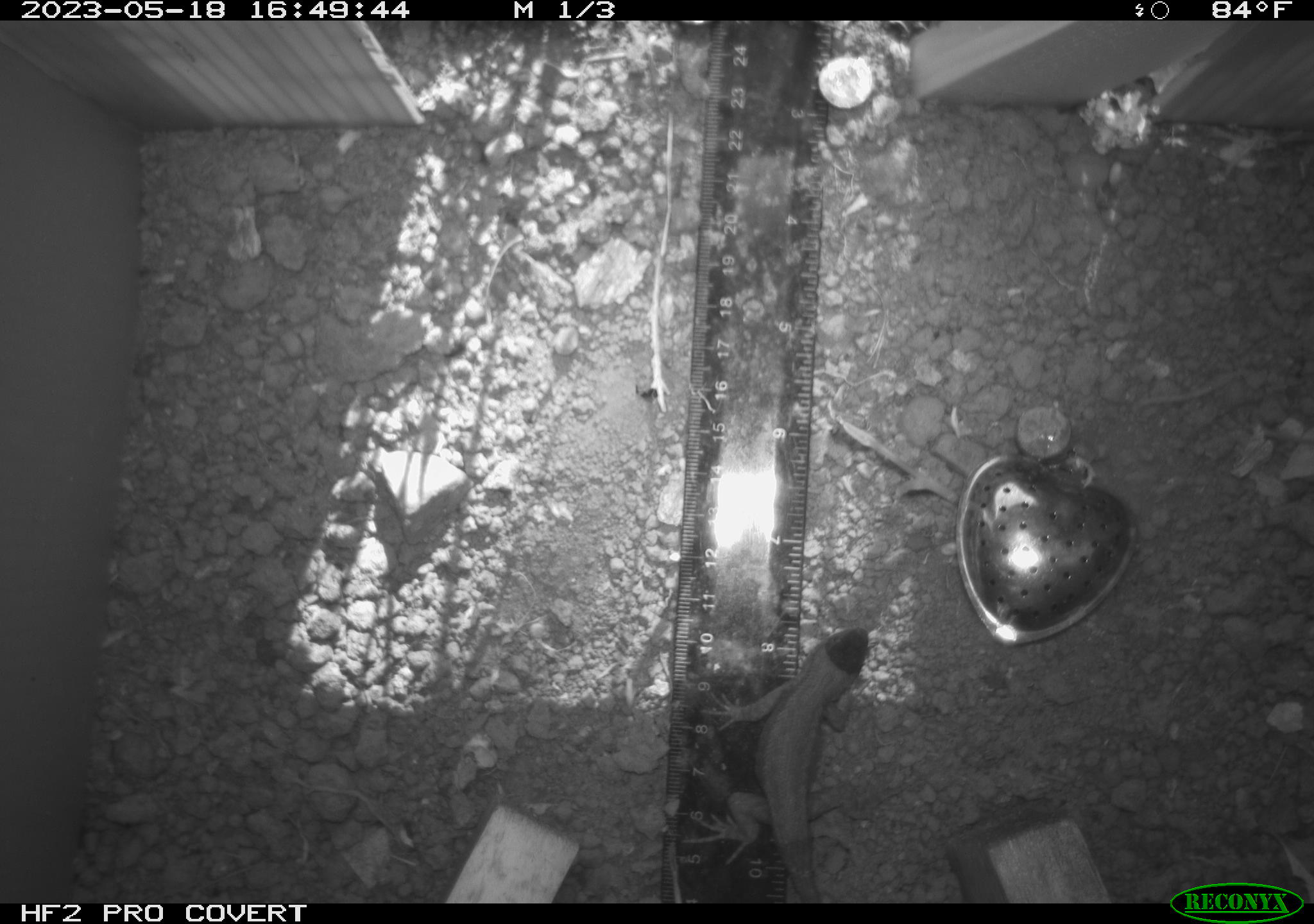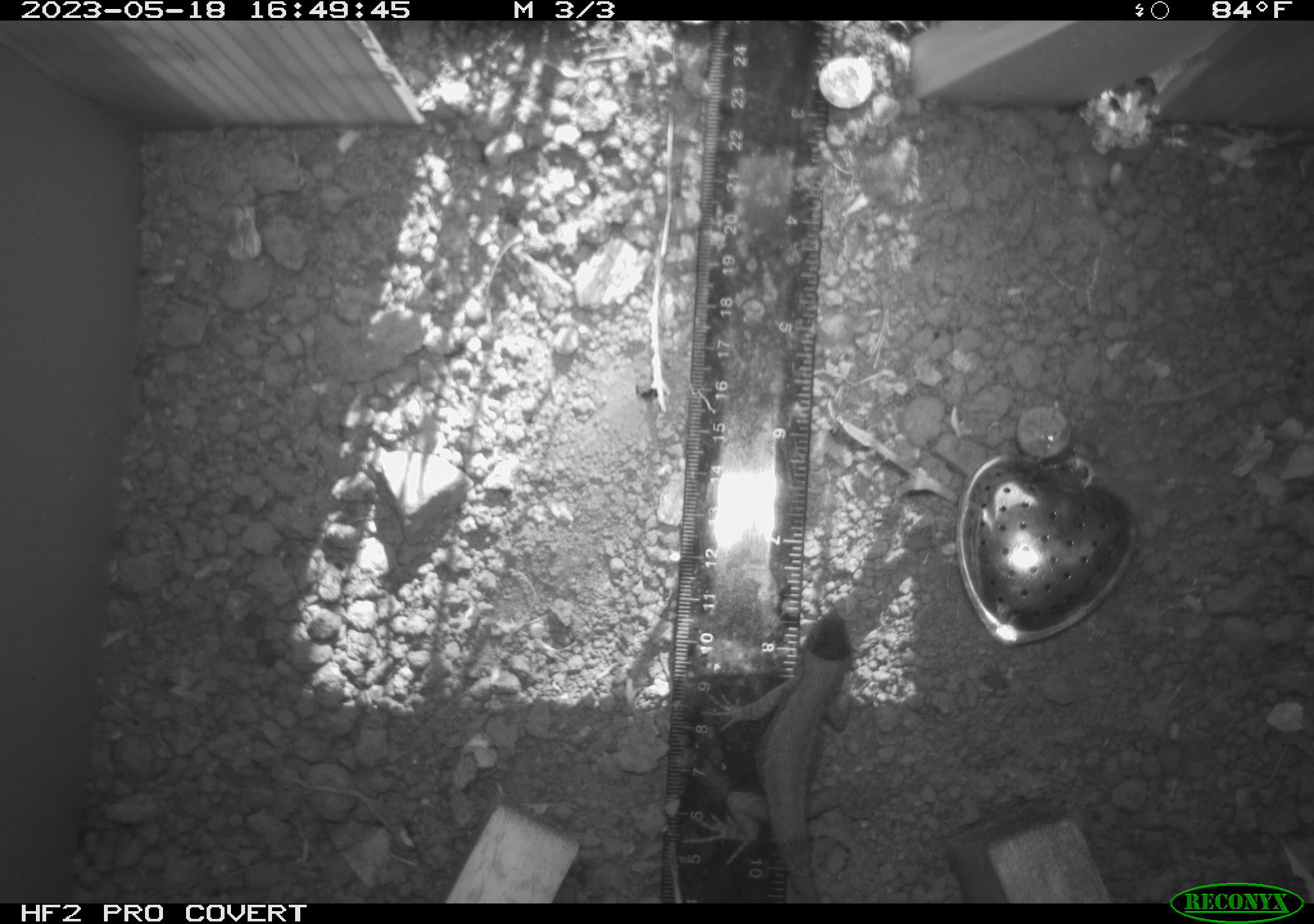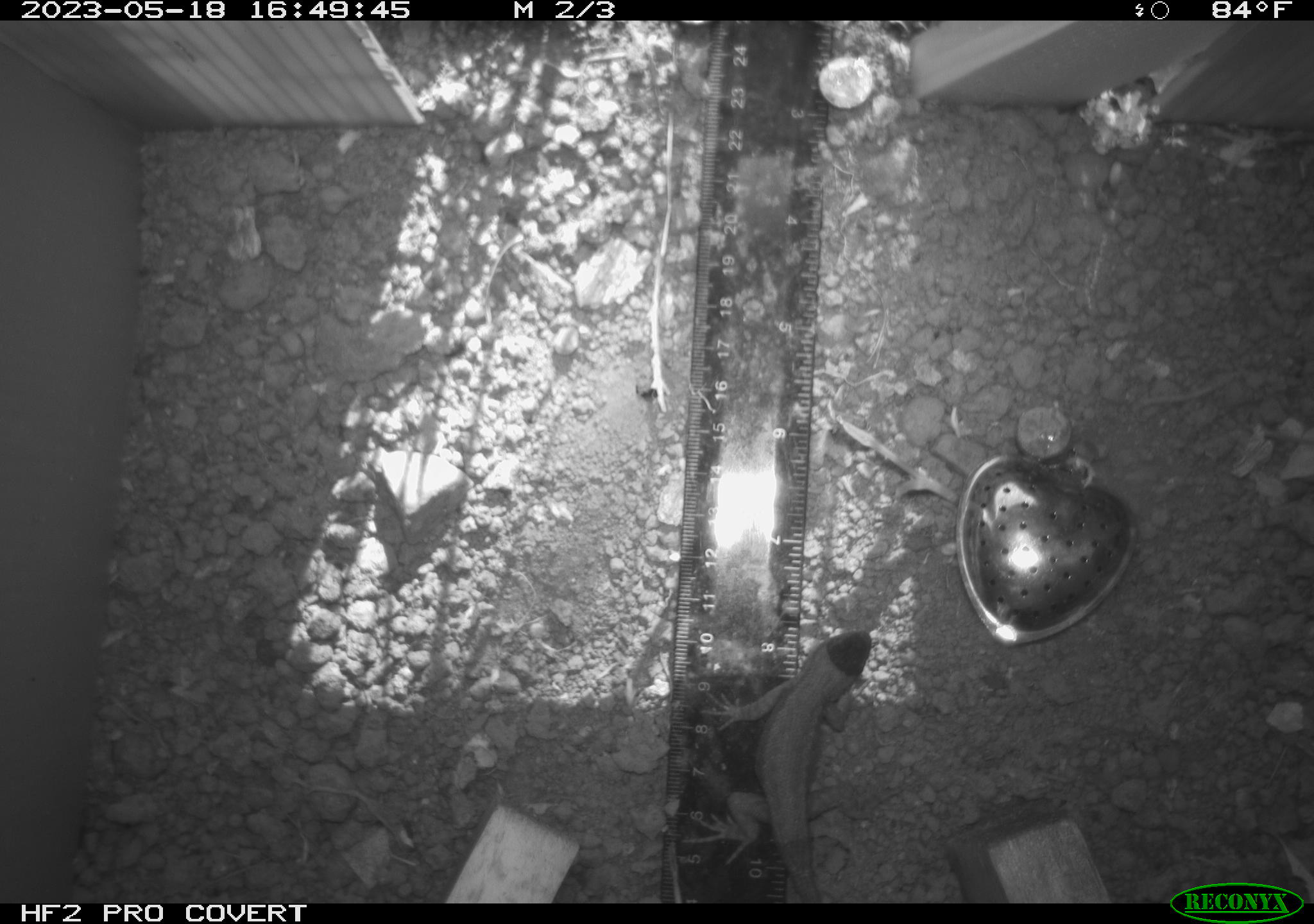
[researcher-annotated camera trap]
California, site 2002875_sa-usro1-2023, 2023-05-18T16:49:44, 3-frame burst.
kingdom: Animalia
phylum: Chordata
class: Reptilia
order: Squamata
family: Phrynosomatidae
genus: Sceloporus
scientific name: Sceloporus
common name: spiny lizards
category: sceloporus species